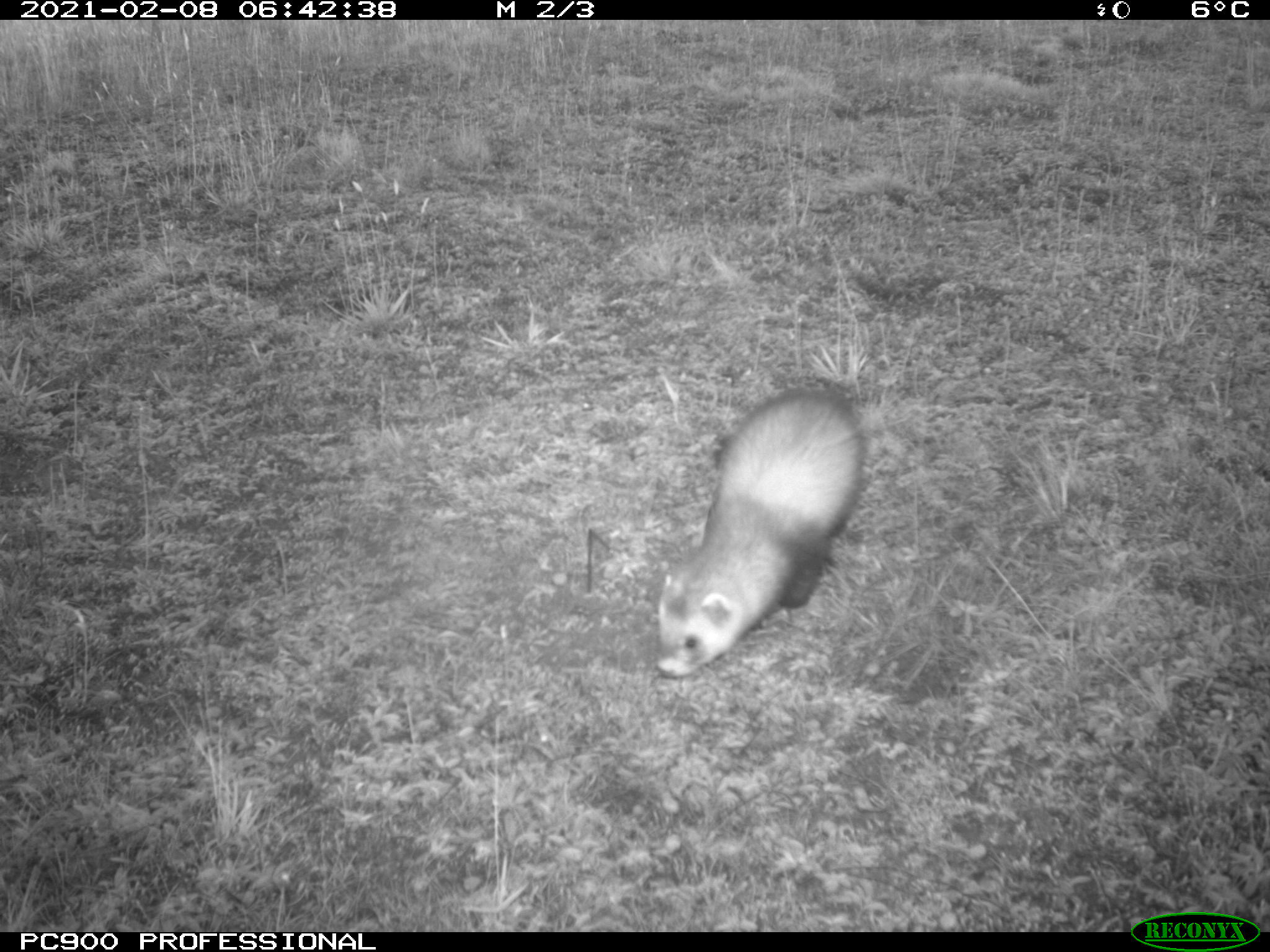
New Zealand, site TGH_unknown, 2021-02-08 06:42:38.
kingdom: Animalia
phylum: Chordata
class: Mammalia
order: Carnivora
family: Mustelidae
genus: Mustela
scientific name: Mustela furo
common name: ferret